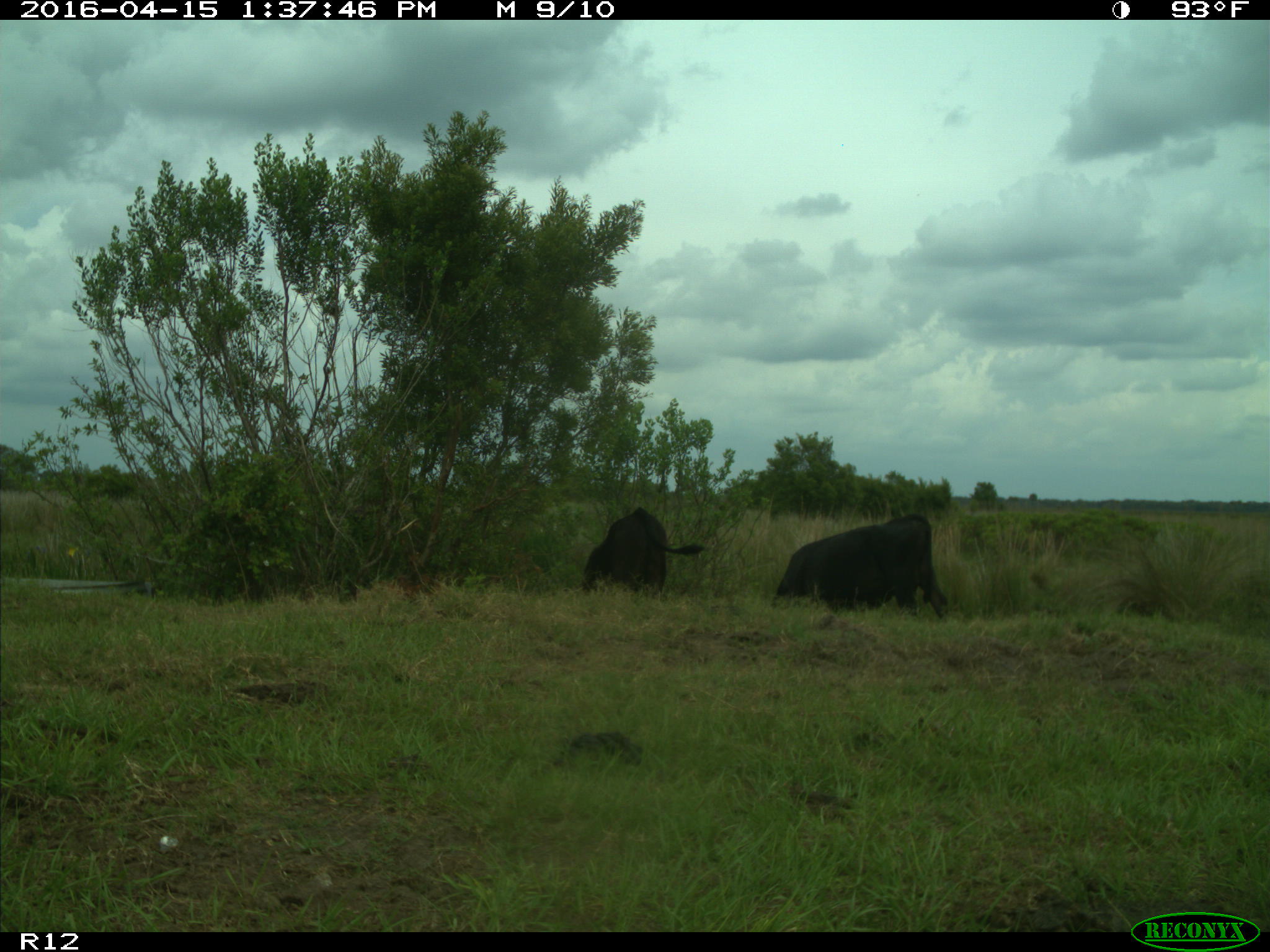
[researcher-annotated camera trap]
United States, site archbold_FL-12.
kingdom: Animalia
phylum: Chordata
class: Mammalia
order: Artiodactyla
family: Bovidae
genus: Bos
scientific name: Bos taurus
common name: domestic cow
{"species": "Bos taurus (domestic cow)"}